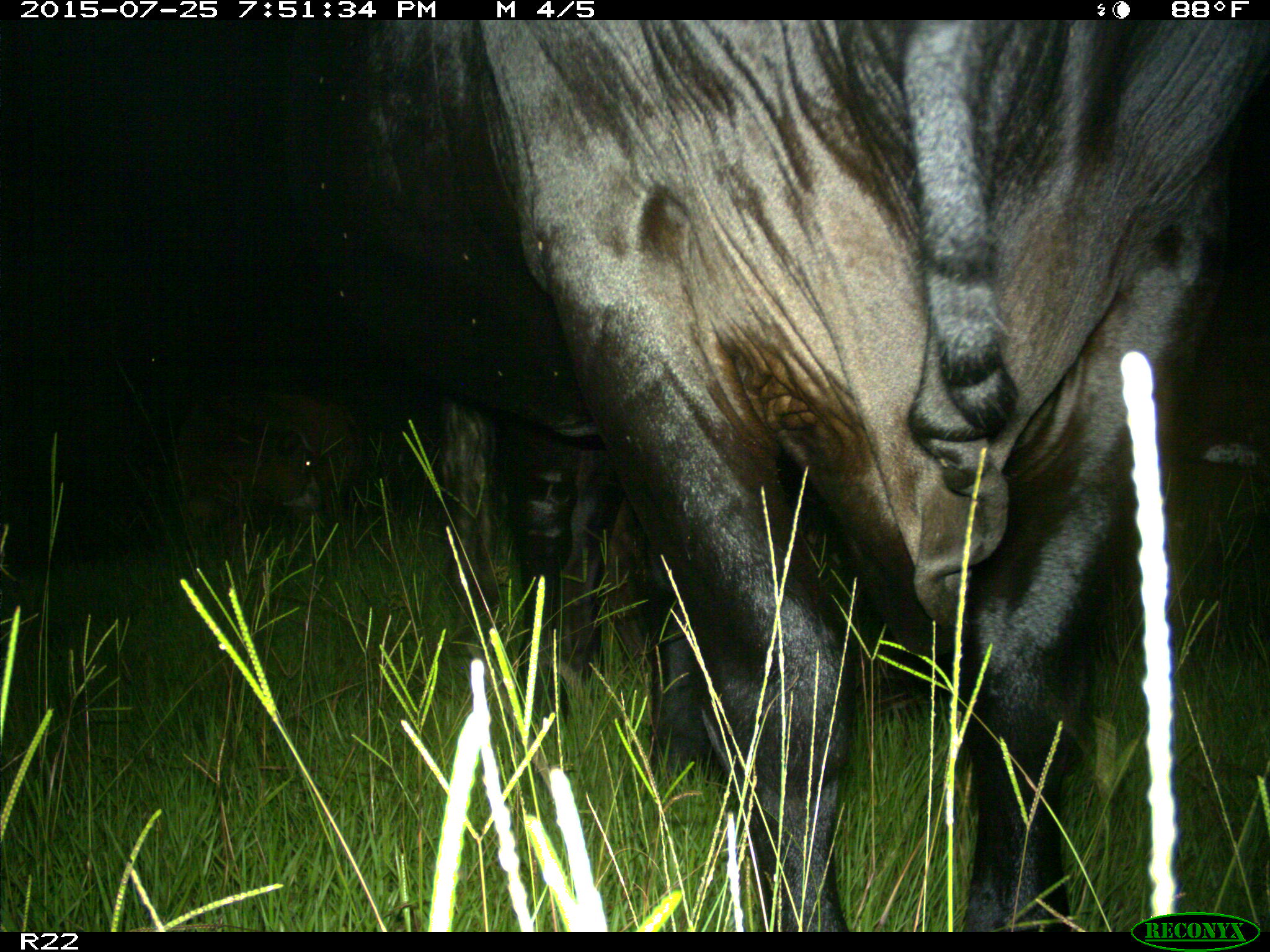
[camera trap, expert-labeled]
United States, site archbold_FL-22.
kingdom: Animalia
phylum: Chordata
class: Mammalia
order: Artiodactyla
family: Bovidae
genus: Bos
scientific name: Bos taurus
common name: domestic cow